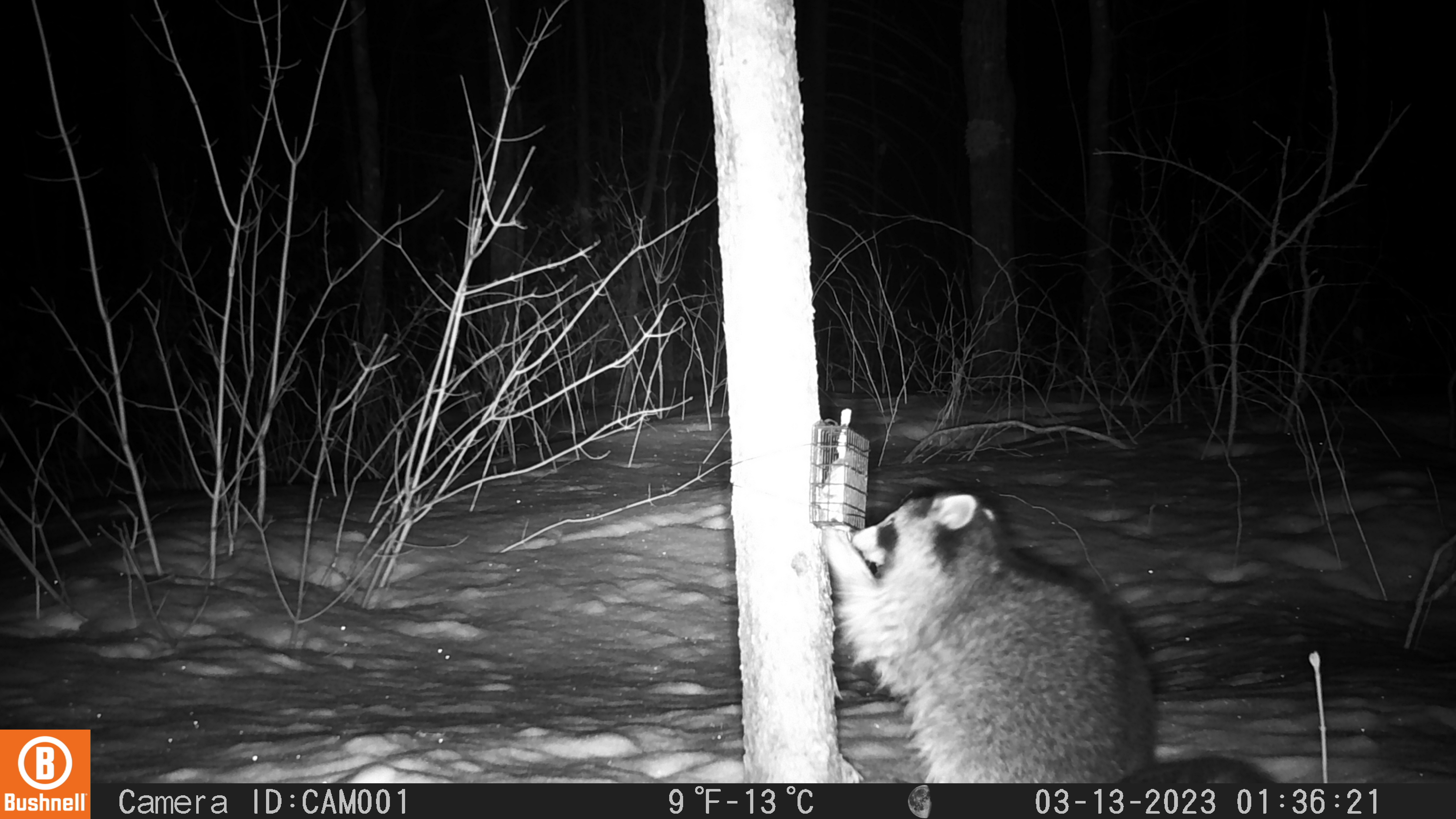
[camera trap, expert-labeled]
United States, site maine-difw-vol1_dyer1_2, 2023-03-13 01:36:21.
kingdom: Animalia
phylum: Chordata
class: Mammalia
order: Carnivora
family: Procyonidae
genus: Procyon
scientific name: Procyon lotor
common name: raccoon